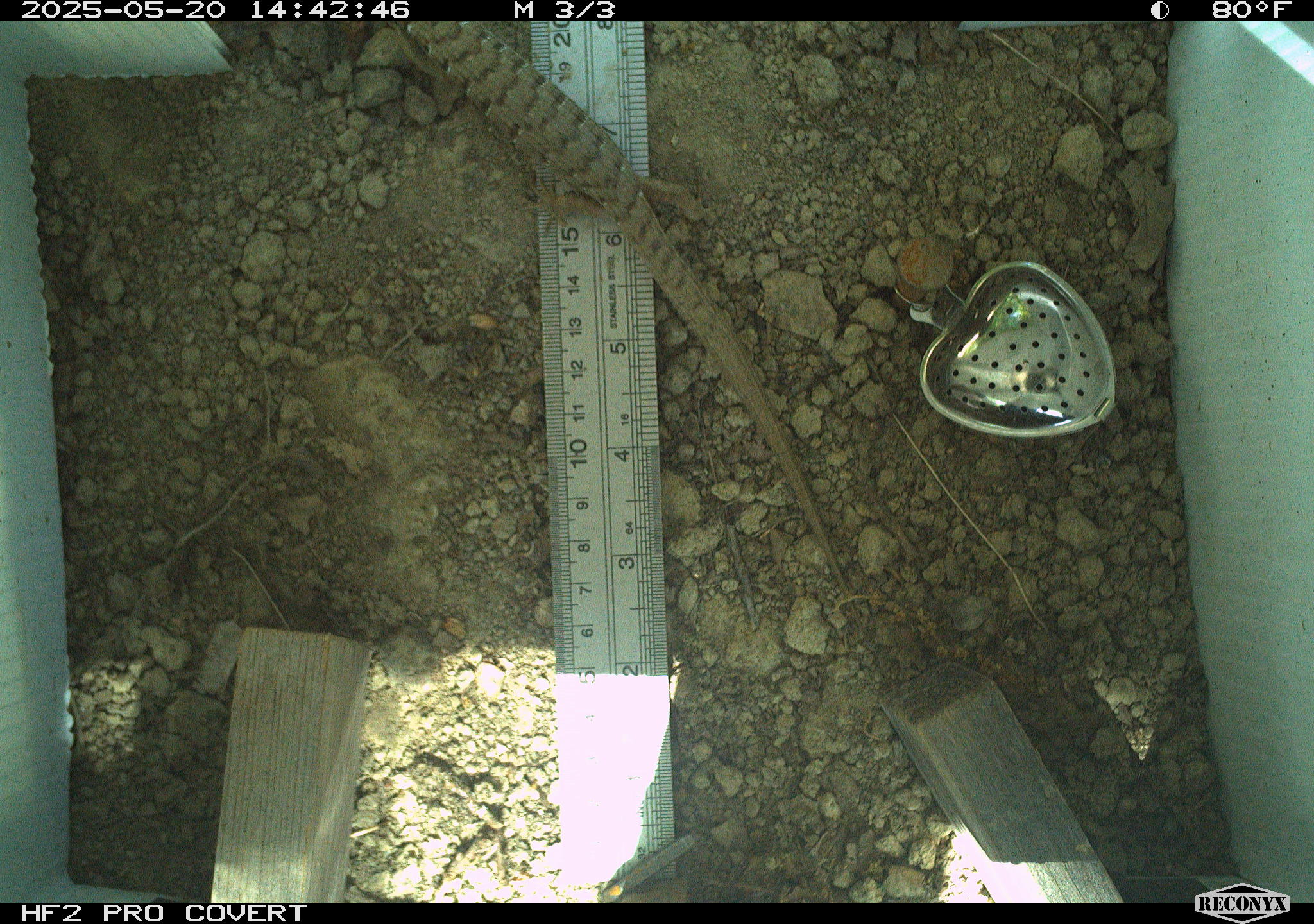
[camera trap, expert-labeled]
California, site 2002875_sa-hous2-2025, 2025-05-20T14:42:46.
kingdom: Animalia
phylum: Chordata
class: Reptilia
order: Squamata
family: Phrynosomatidae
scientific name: Phrynosomatidae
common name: north american spiny lizards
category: sceloporus/uta species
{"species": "sceloporus/uta species (north american spiny lizards) (Phrynosomatidae)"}